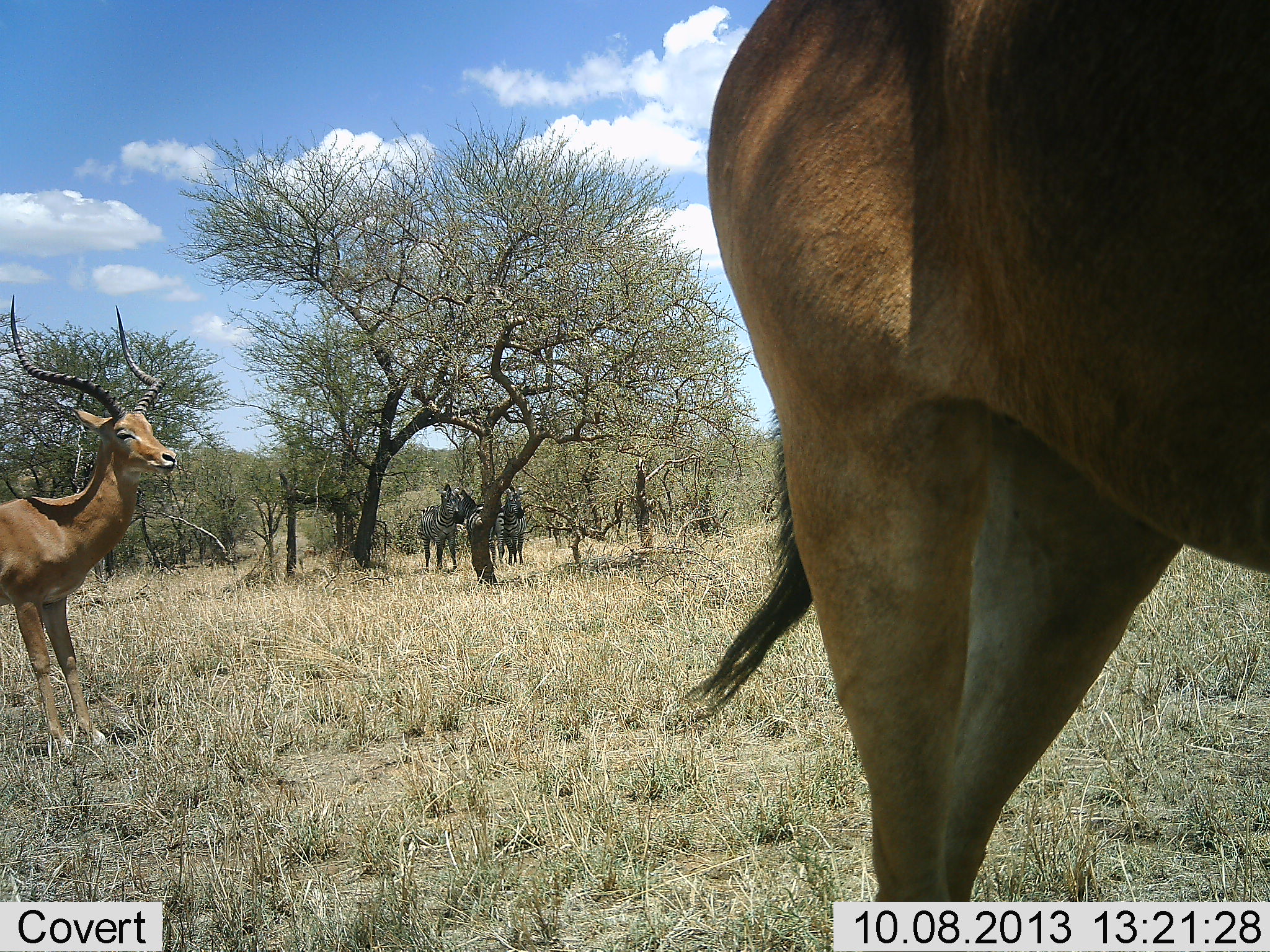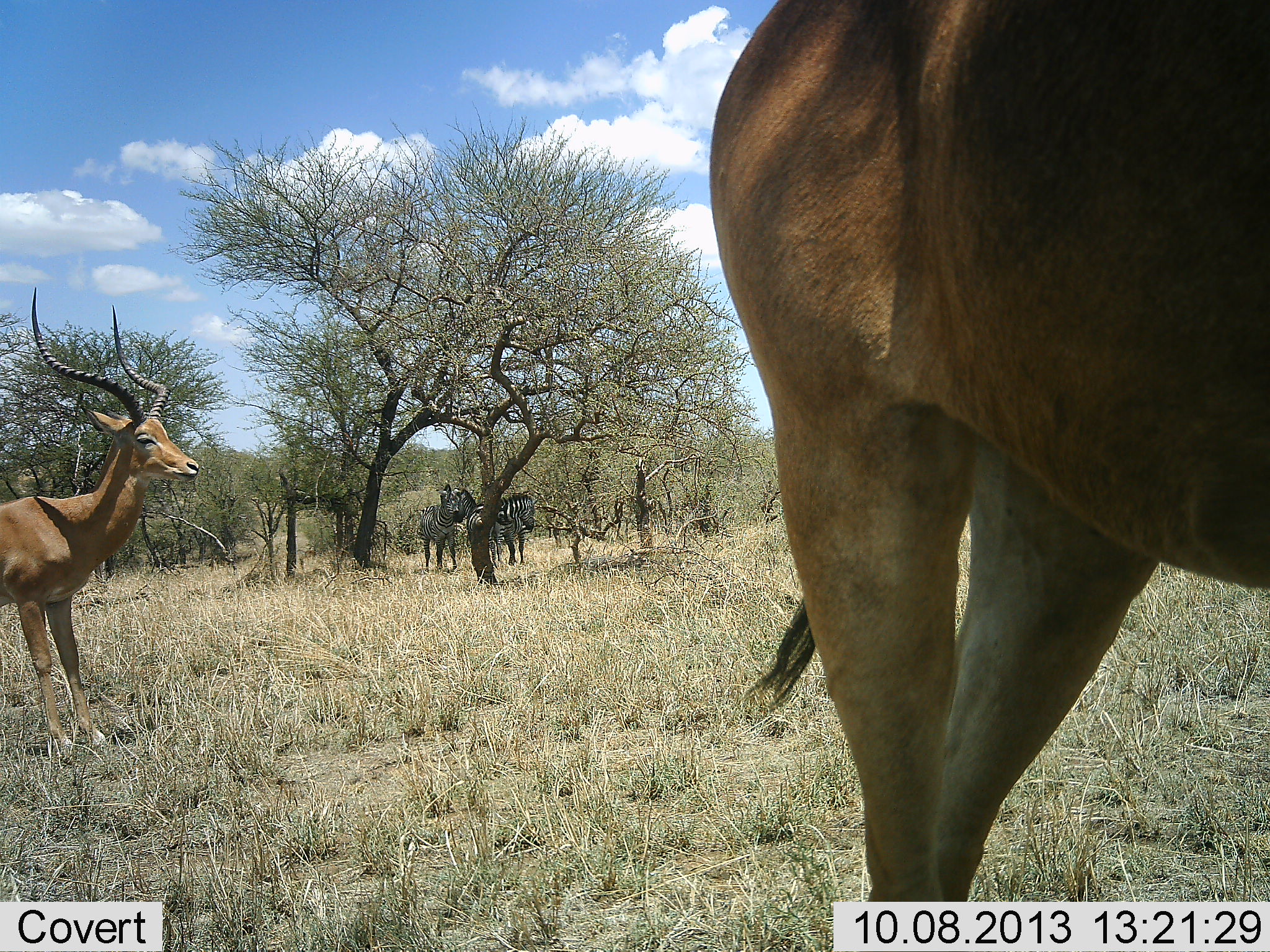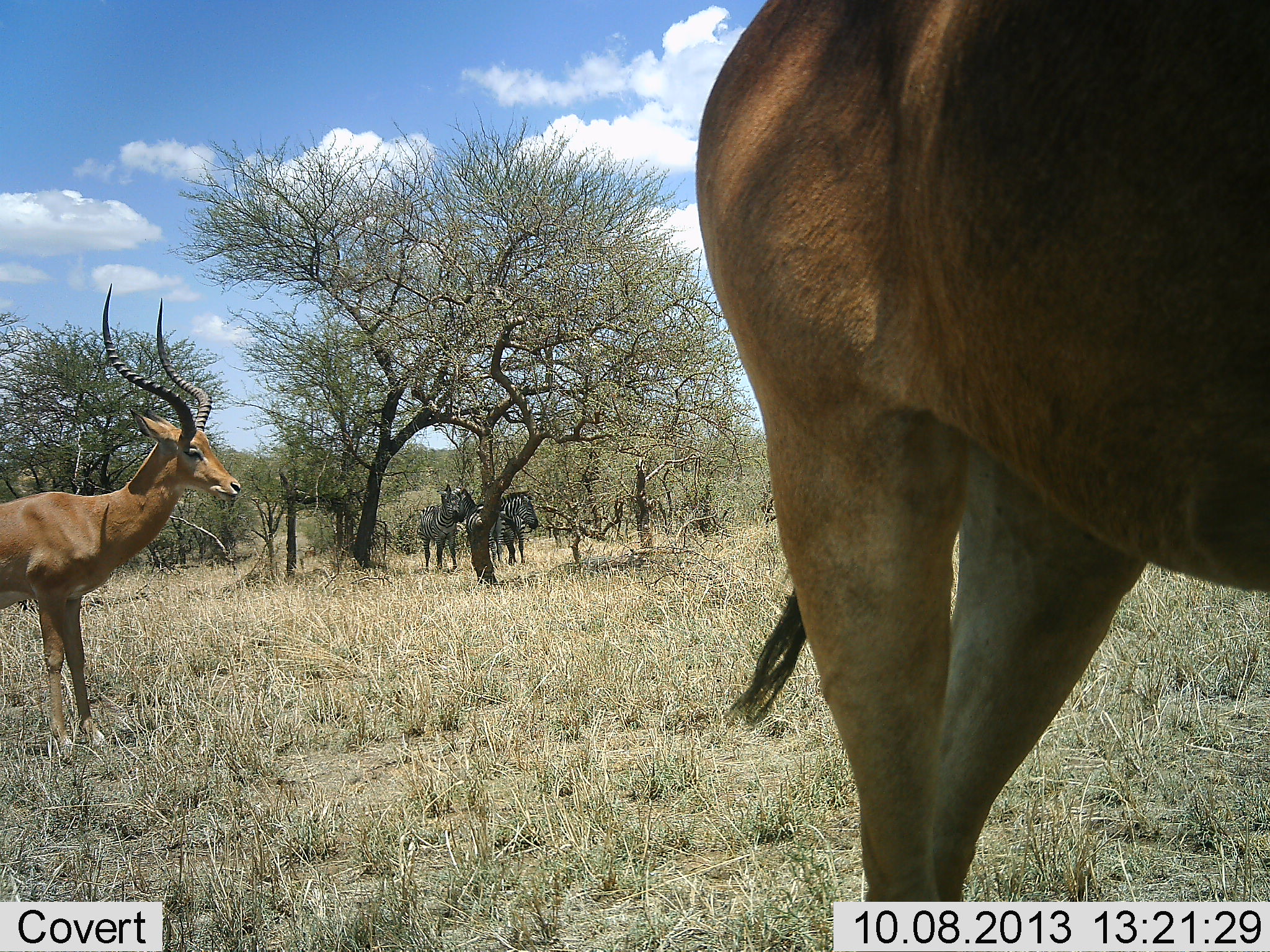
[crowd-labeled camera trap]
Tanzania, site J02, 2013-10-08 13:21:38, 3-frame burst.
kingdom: Animalia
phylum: Chordata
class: Mammalia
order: Artiodactyla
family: Bovidae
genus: Aepyceros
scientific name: Aepyceros melampus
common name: impala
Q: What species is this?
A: Impala (Aepyceros melampus).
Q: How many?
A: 2.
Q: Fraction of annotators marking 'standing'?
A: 86%.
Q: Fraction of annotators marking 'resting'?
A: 7%.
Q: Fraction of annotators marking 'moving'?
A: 7%.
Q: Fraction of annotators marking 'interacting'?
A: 0%.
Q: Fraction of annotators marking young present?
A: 0%.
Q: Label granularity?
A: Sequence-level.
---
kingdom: Animalia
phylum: Chordata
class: Mammalia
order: Perissodactyla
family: Equidae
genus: Equus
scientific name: Equus quagga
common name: plains zebra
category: zebra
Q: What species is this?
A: Zebra (plains zebra) (Equus quagga).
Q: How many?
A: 3.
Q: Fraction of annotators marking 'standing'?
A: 100%.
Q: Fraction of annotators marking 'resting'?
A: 0%.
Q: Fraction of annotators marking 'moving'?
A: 0%.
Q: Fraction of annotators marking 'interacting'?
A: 0%.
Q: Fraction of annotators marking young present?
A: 0%.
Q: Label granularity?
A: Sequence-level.